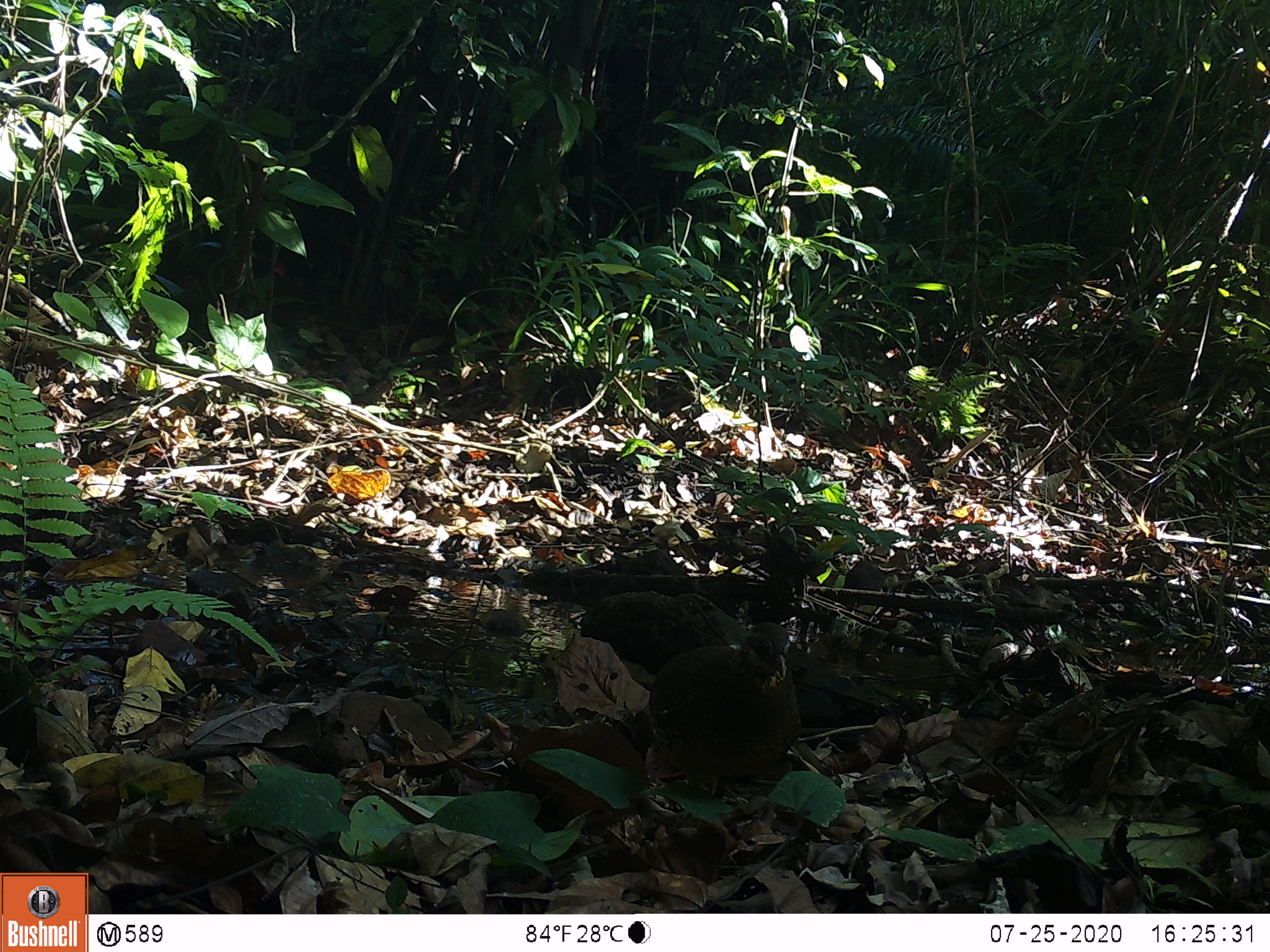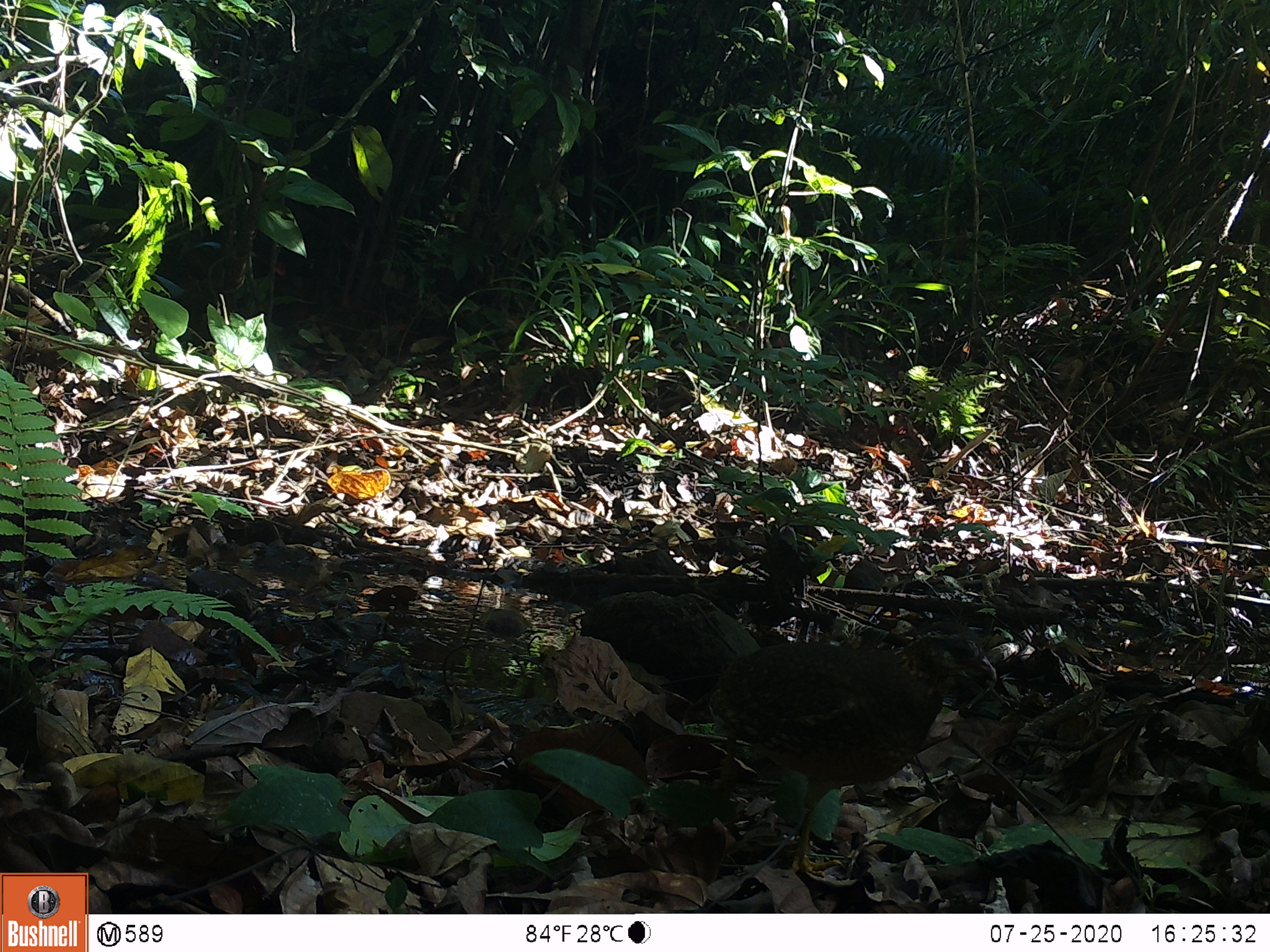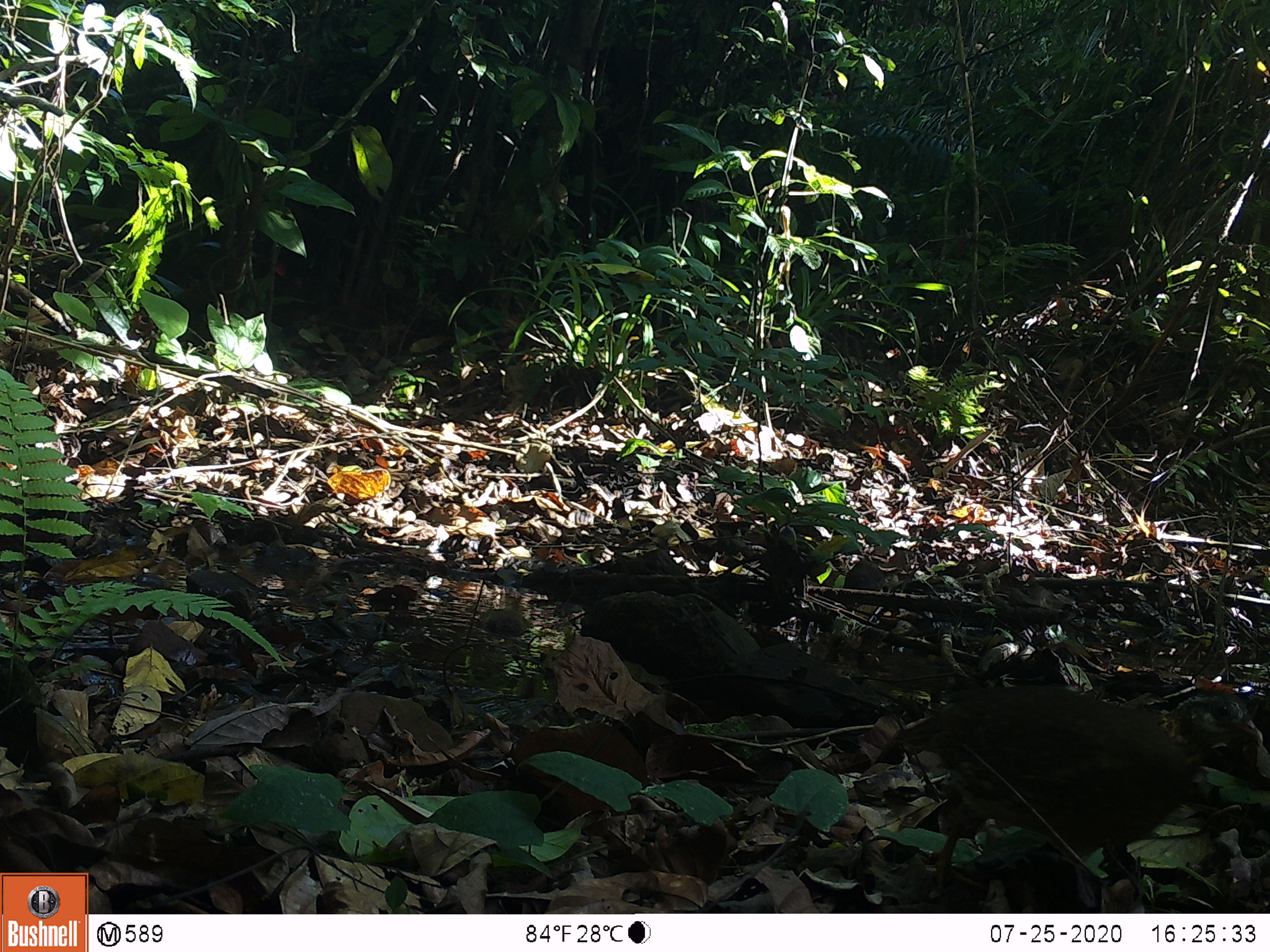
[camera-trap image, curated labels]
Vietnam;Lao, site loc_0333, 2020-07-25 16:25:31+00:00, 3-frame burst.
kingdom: Animalia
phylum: Chordata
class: Aves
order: Galliformes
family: Phasianidae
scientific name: Phasianidae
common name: partridge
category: unidentified partridge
Unidentified partridge (partridge) (Phasianidae). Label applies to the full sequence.